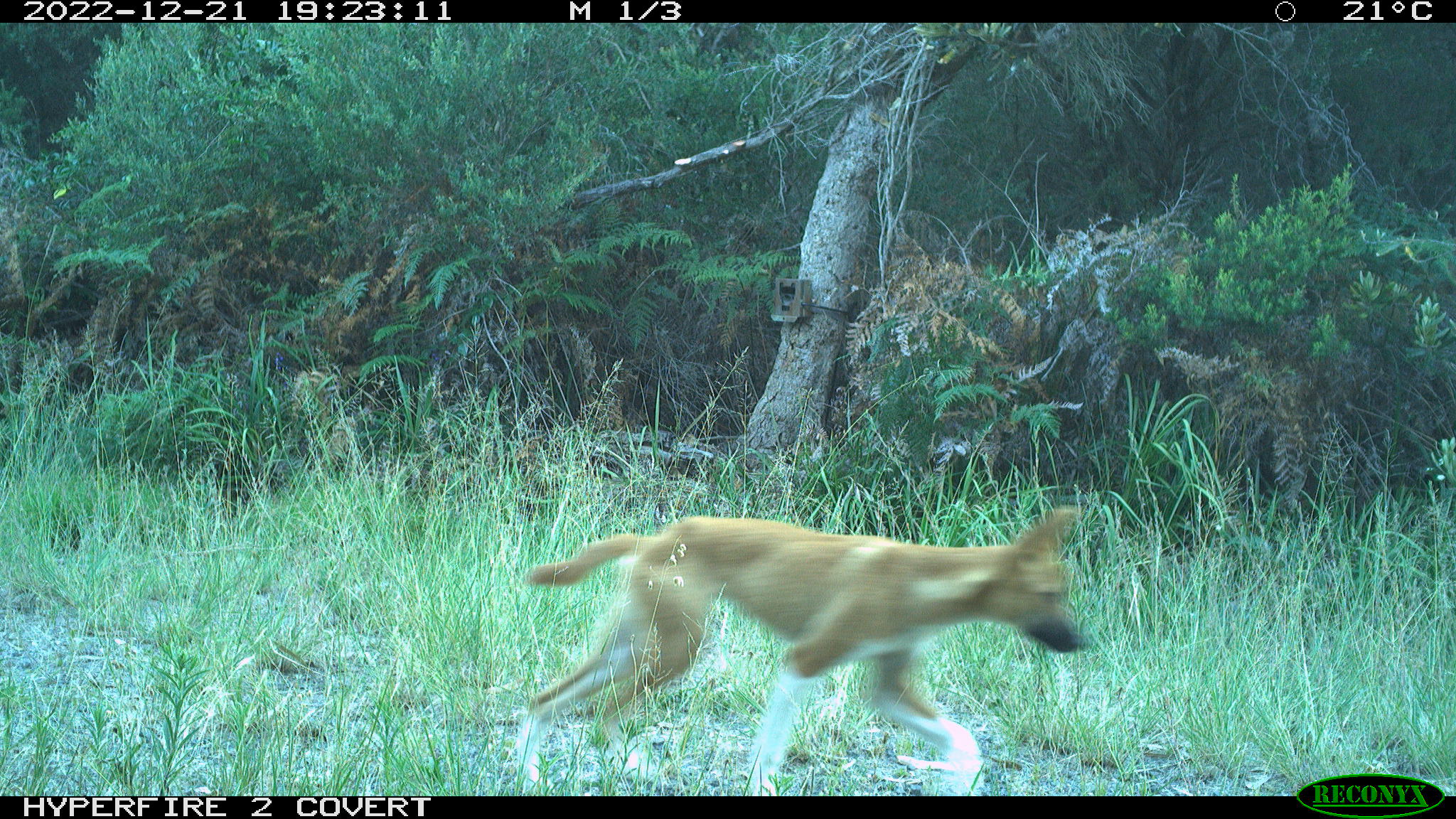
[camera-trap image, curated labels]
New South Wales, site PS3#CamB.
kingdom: Animalia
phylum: Chordata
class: Mammalia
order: Carnivora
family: Canidae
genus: Canis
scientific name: Canis familiaris dingo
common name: dingo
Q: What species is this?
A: Dingo (Canis familiaris dingo).